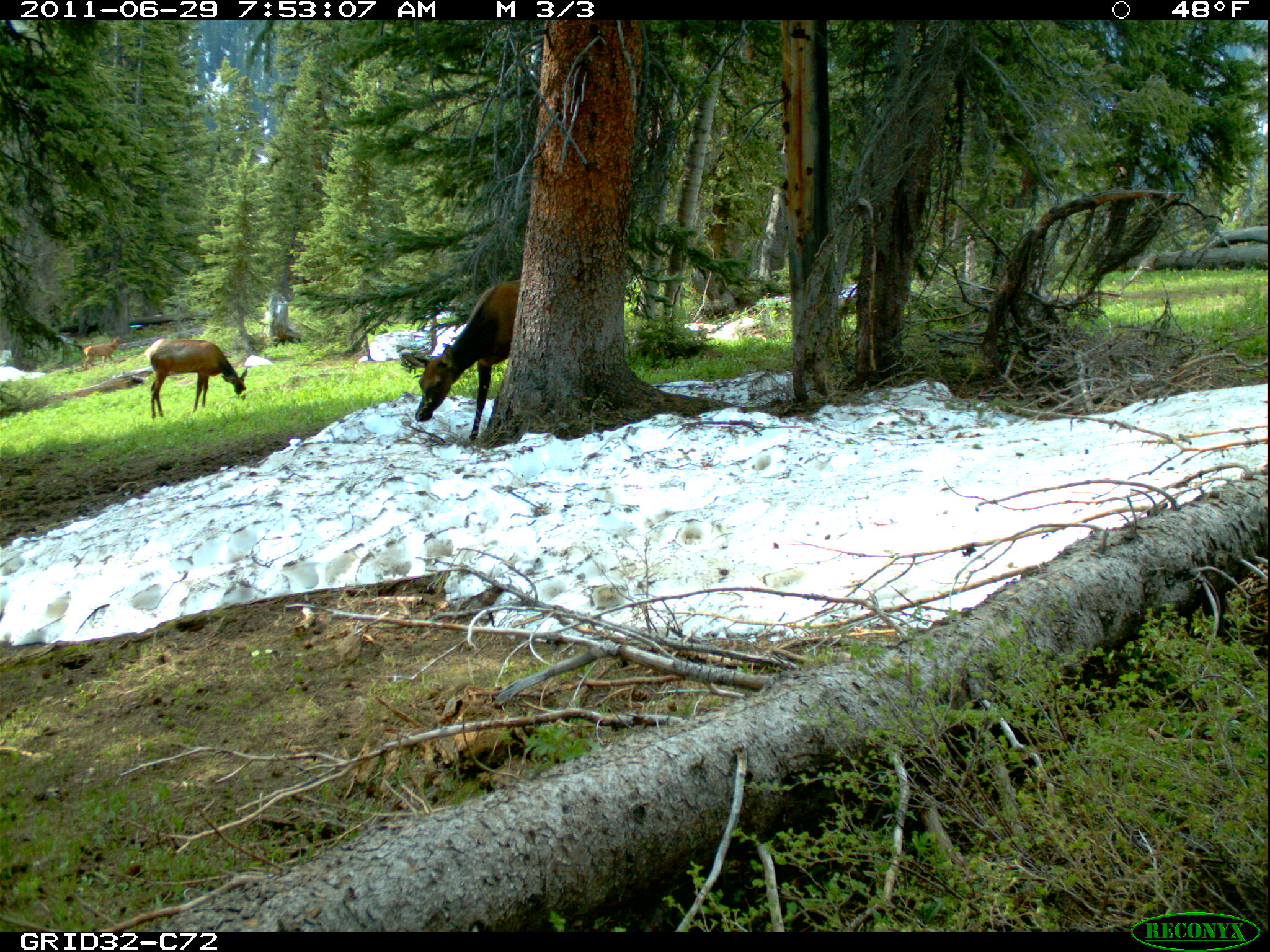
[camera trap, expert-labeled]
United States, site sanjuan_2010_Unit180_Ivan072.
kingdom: Animalia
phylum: Chordata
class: Mammalia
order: Artiodactyla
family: Cervidae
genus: Cervus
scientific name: Cervus elaphus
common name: red deer